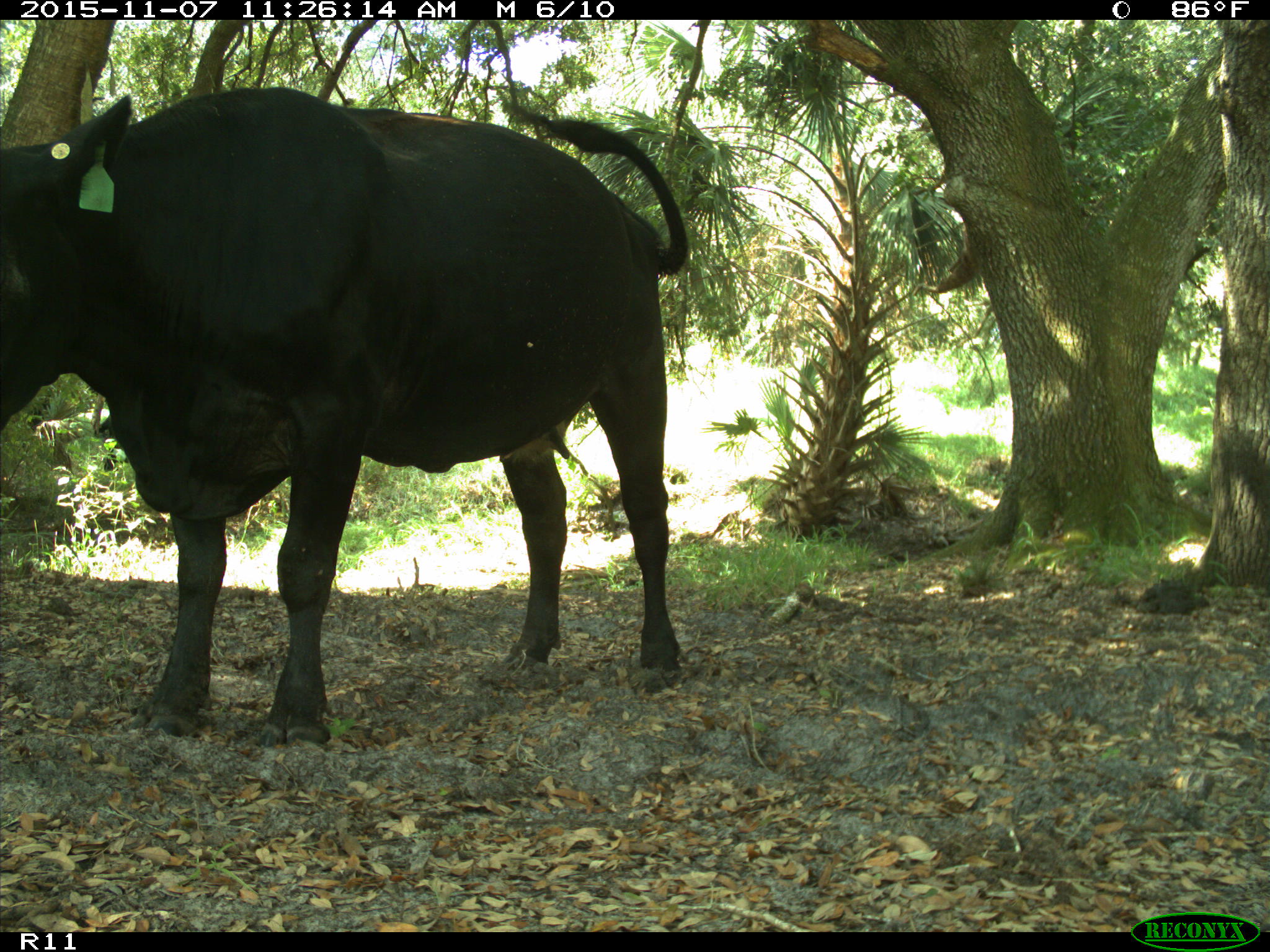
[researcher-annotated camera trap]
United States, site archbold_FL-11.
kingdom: Animalia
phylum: Chordata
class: Mammalia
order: Artiodactyla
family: Bovidae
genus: Bos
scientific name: Bos taurus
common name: domestic cow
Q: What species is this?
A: Bos taurus (domestic cow).